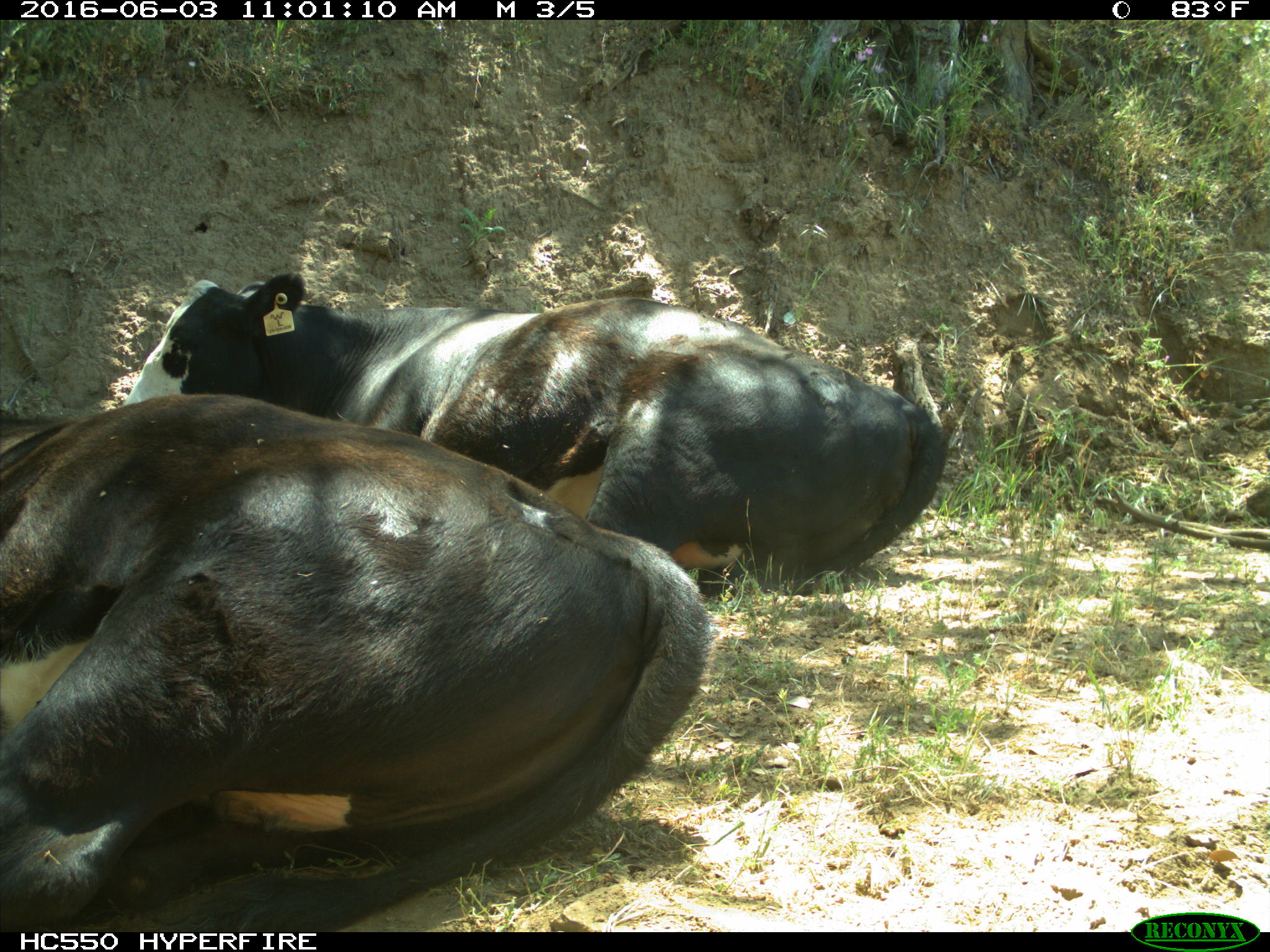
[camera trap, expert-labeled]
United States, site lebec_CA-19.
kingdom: Animalia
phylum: Chordata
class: Mammalia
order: Artiodactyla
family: Bovidae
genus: Bos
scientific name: Bos taurus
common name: domestic cow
Bos taurus (domestic cow).